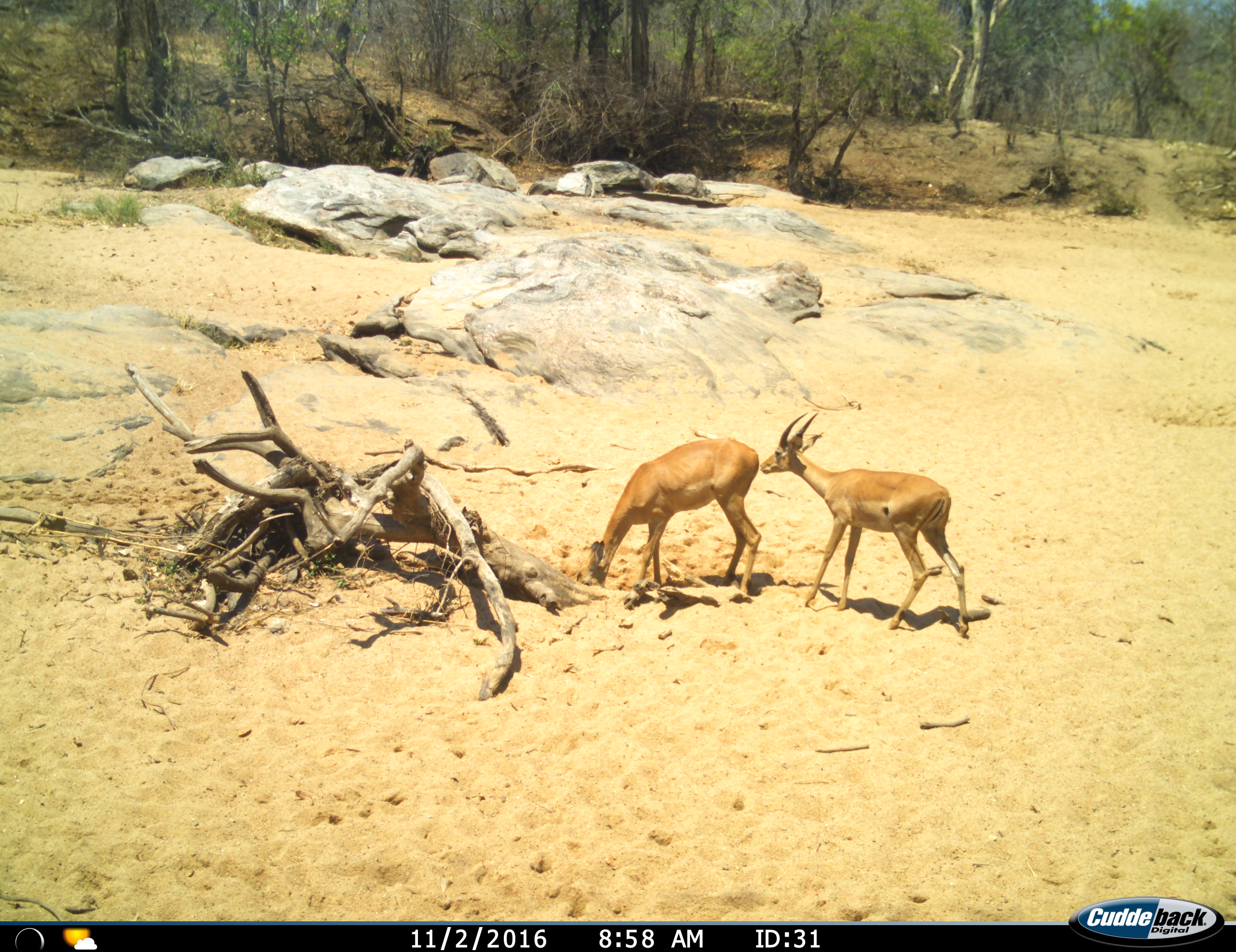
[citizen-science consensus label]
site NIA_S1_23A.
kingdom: Animalia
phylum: Chordata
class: Mammalia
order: Artiodactyla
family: Bovidae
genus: Aepyceros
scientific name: Aepyceros melampus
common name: impala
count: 2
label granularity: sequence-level